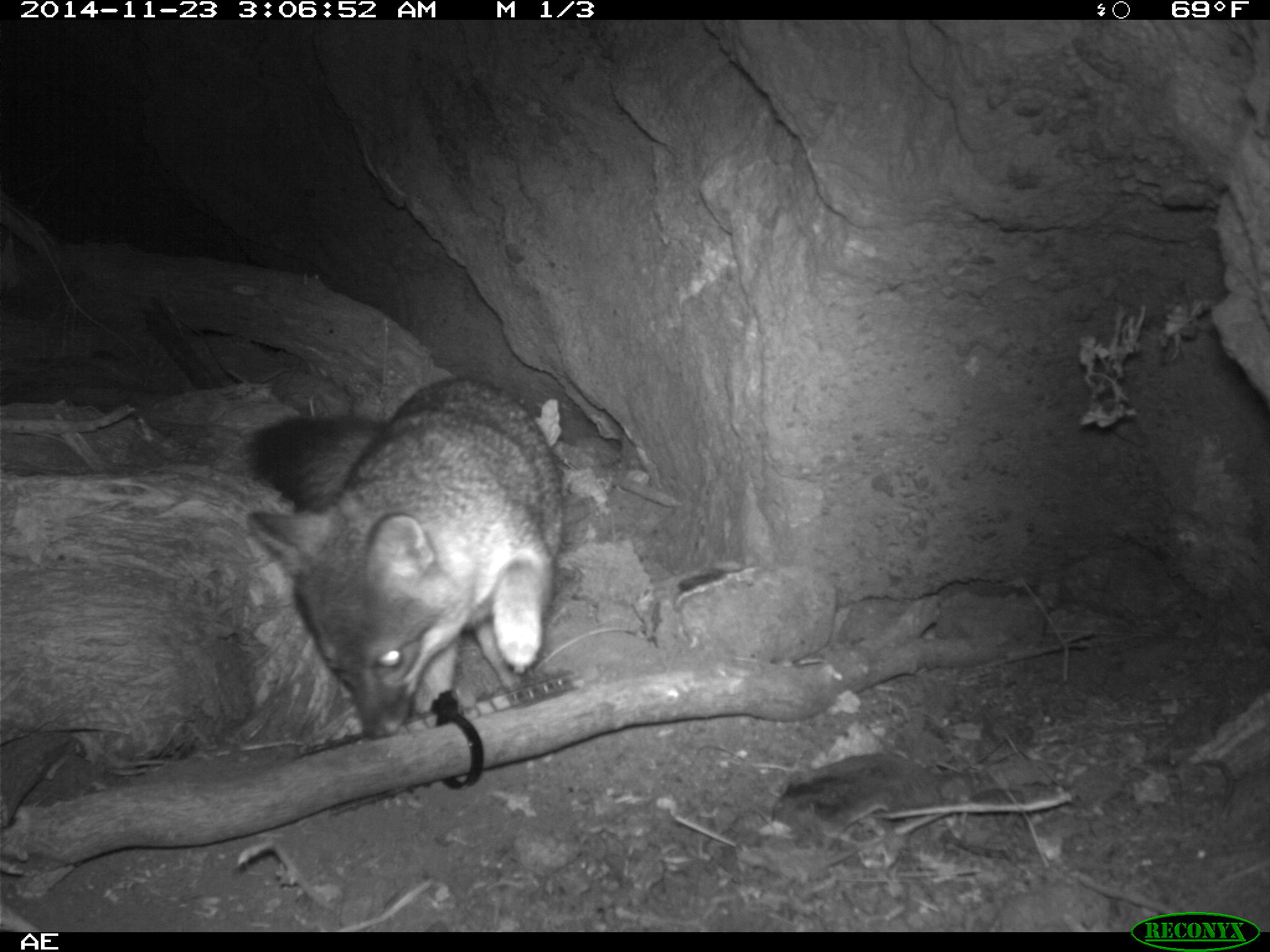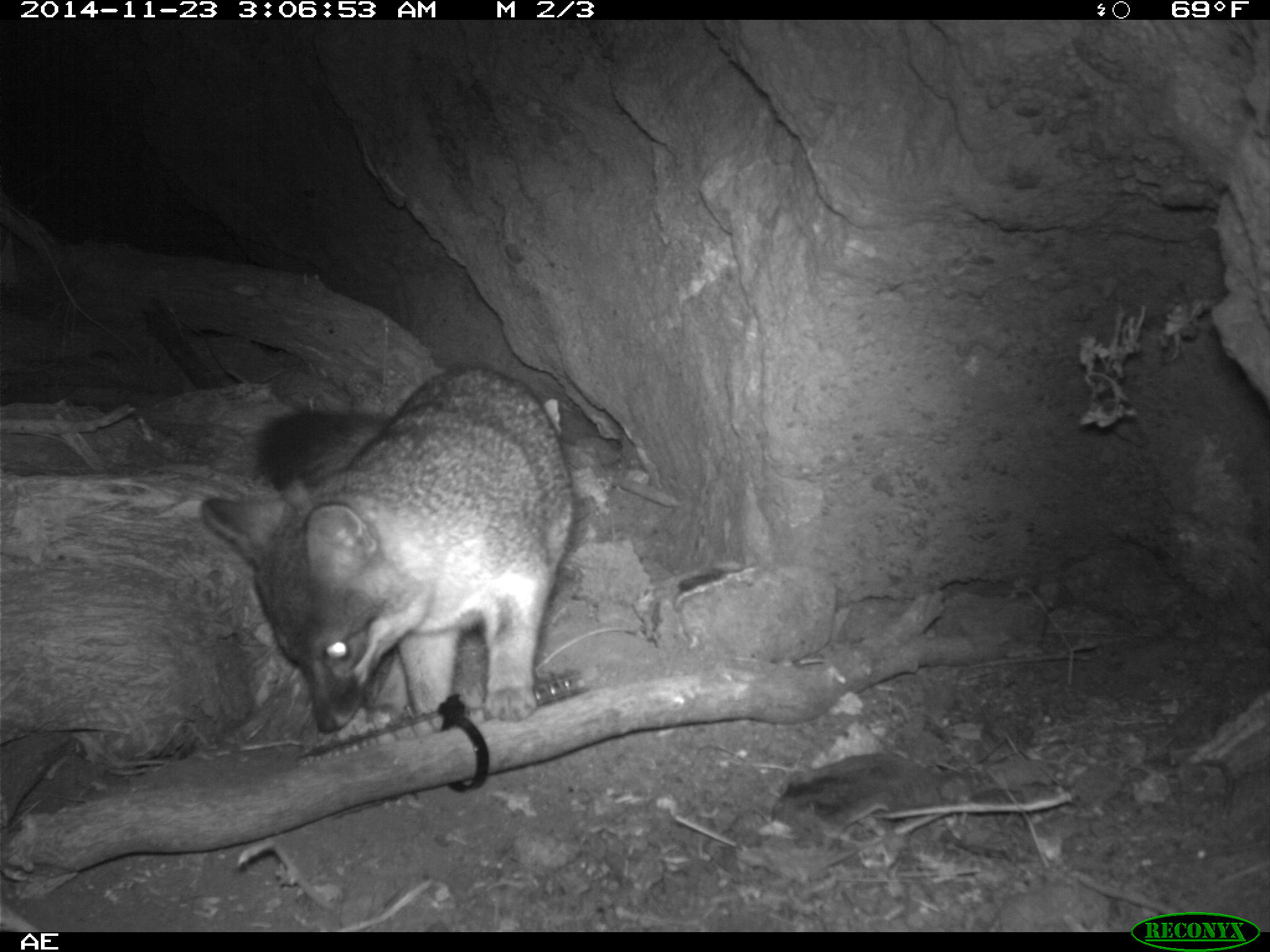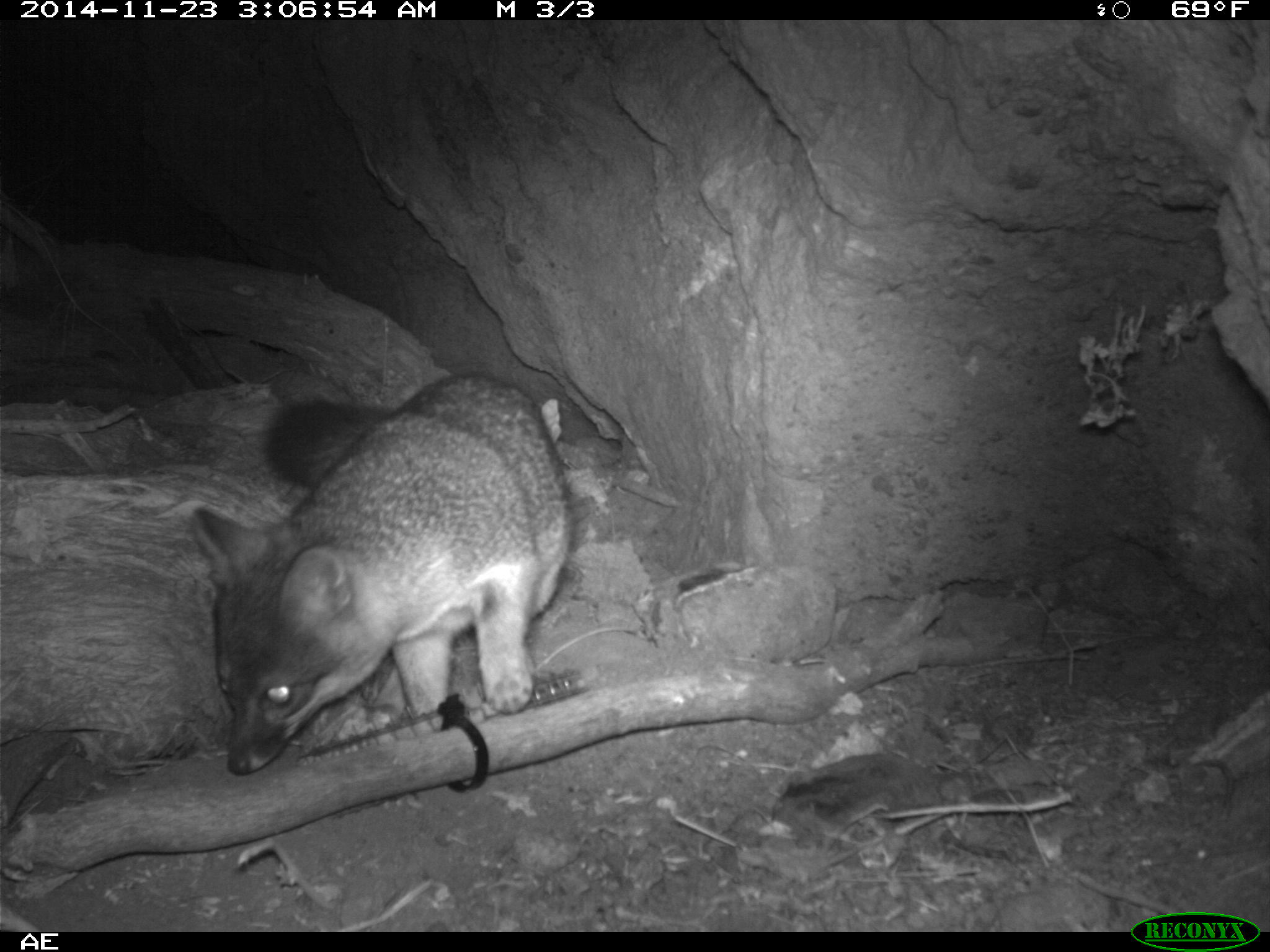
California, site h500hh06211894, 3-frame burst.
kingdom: Animalia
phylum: Chordata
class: Mammalia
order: Carnivora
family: Canidae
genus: Urocyon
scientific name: Urocyon littoralis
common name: island fox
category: fox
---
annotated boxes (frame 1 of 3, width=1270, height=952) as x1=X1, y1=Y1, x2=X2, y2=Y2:
fox: x1=244, y1=376, x2=564, y2=740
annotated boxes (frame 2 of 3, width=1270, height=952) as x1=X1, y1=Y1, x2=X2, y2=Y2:
fox: x1=202, y1=363, x2=572, y2=733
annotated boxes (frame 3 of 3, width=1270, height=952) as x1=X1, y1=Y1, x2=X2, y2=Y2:
fox: x1=192, y1=371, x2=573, y2=775